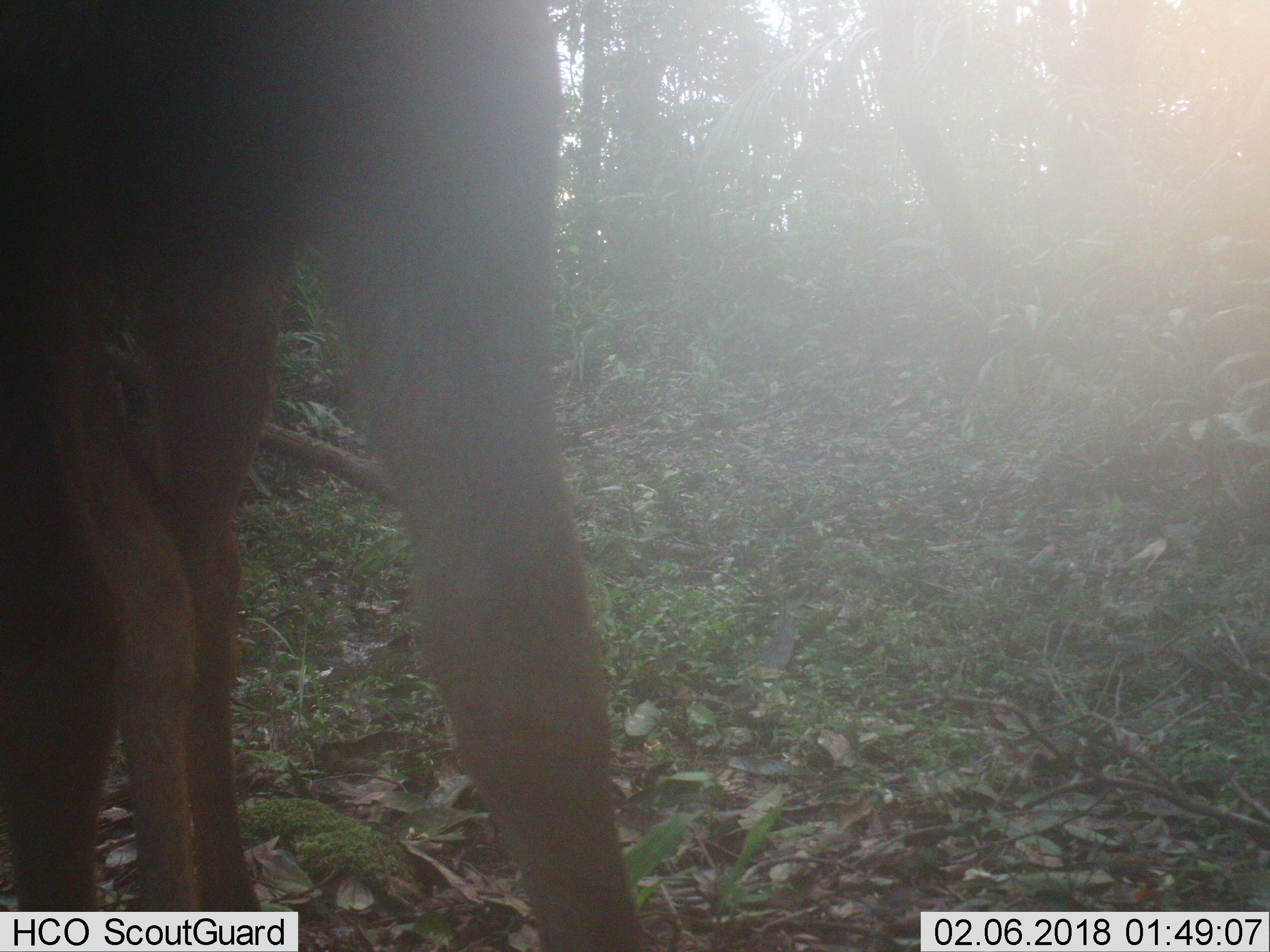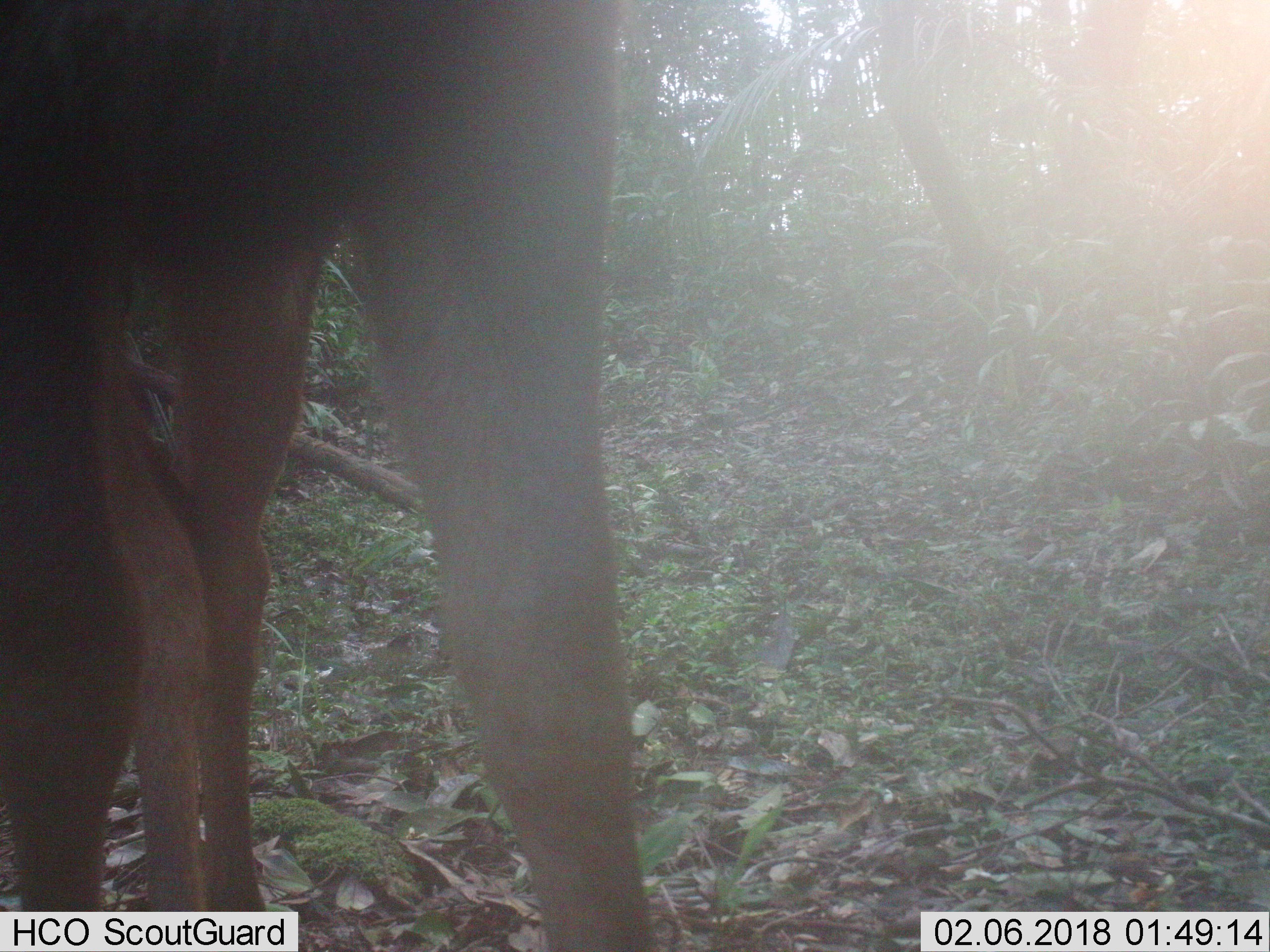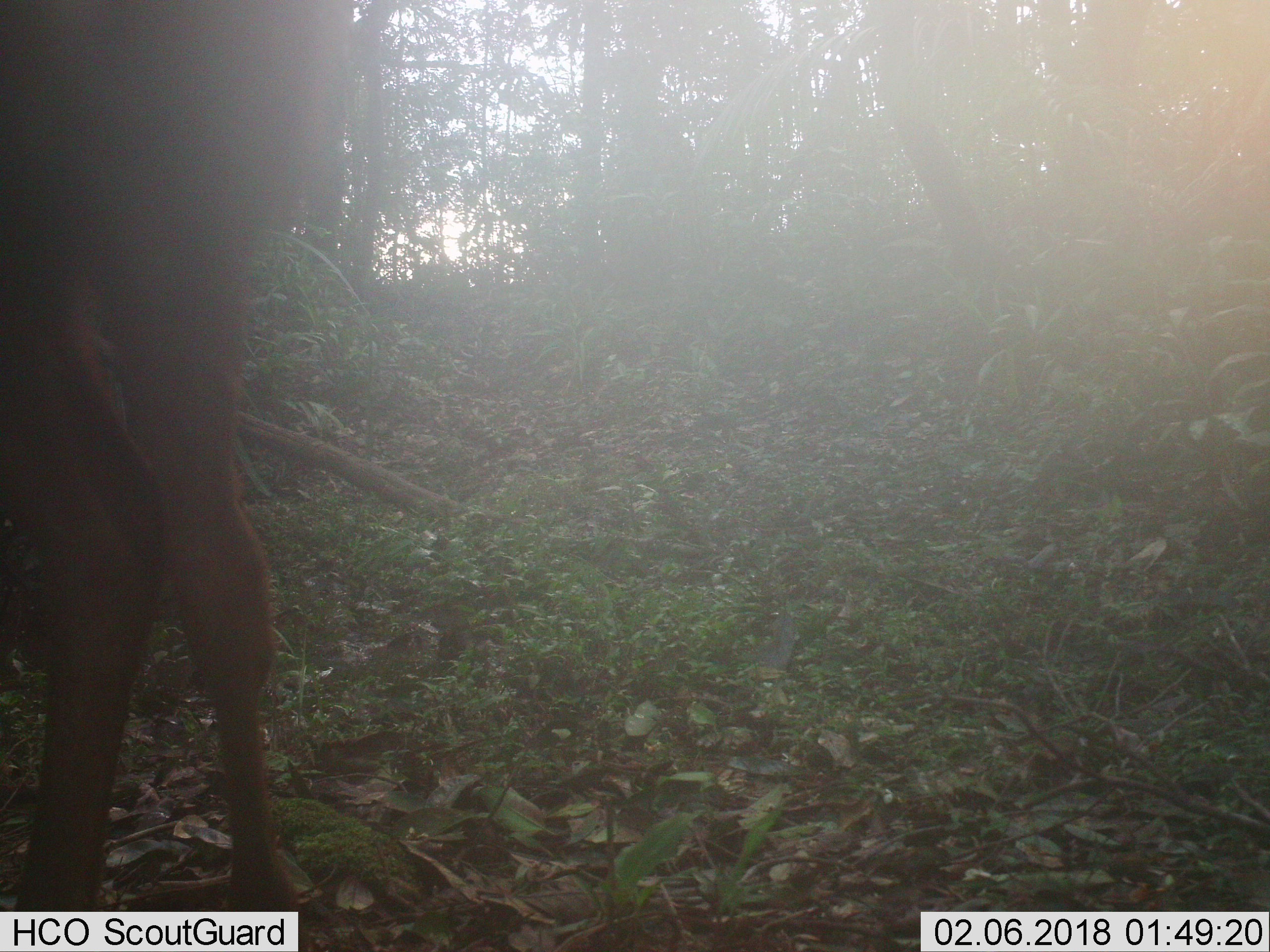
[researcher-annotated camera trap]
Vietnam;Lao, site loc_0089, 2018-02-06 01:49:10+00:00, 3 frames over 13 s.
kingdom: Animalia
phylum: Chordata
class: Mammalia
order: Artiodactyla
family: Cervidae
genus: Rusa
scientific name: Rusa unicolor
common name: sambar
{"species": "sambar (Rusa unicolor)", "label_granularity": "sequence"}